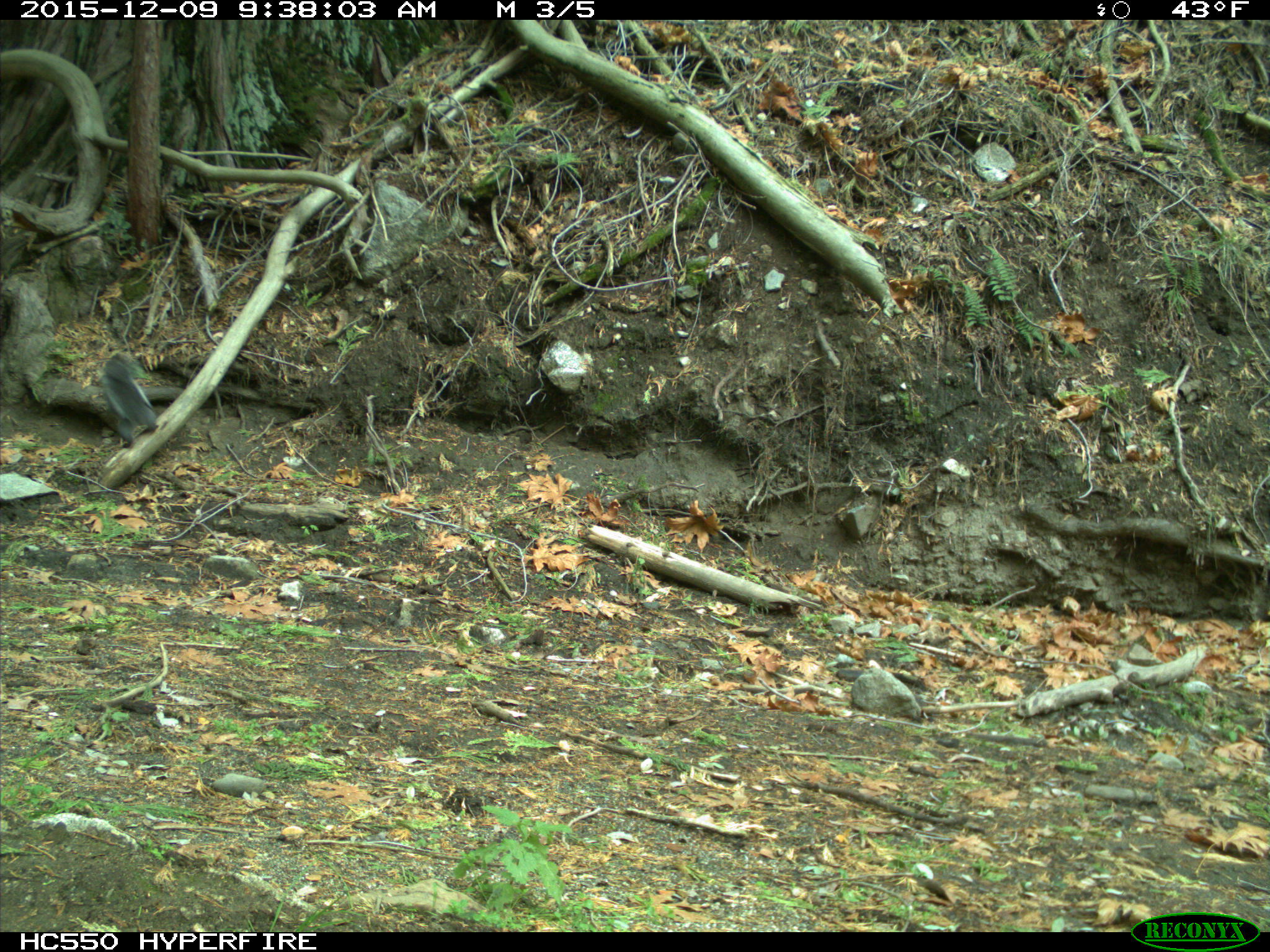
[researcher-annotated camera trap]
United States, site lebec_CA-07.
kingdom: Animalia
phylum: Chordata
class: Mammalia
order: Rodentia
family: Sciuridae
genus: Sciurus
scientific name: Sciurus carolinensis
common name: eastern gray squirrel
Sciurus carolinensis (eastern gray squirrel).